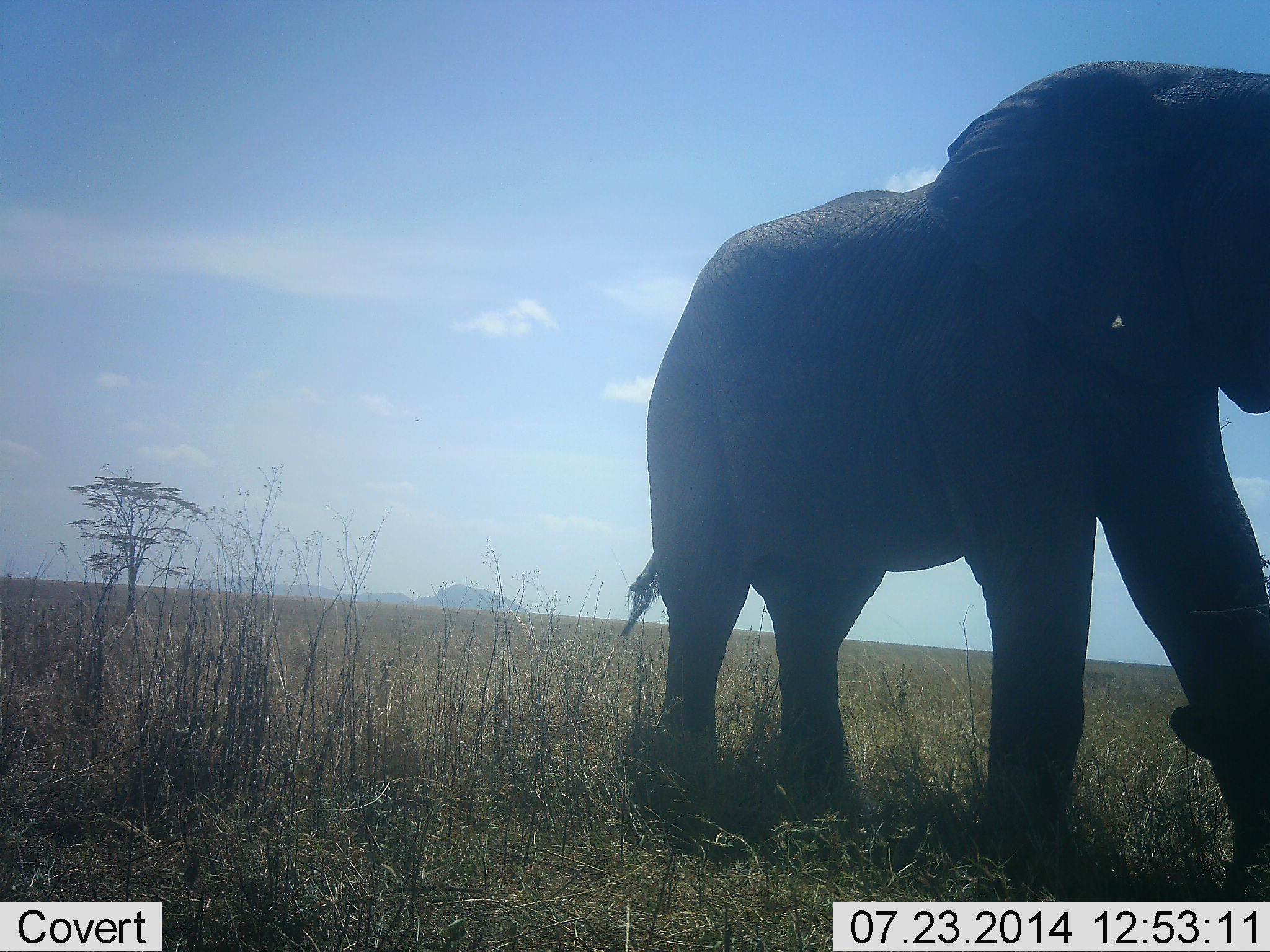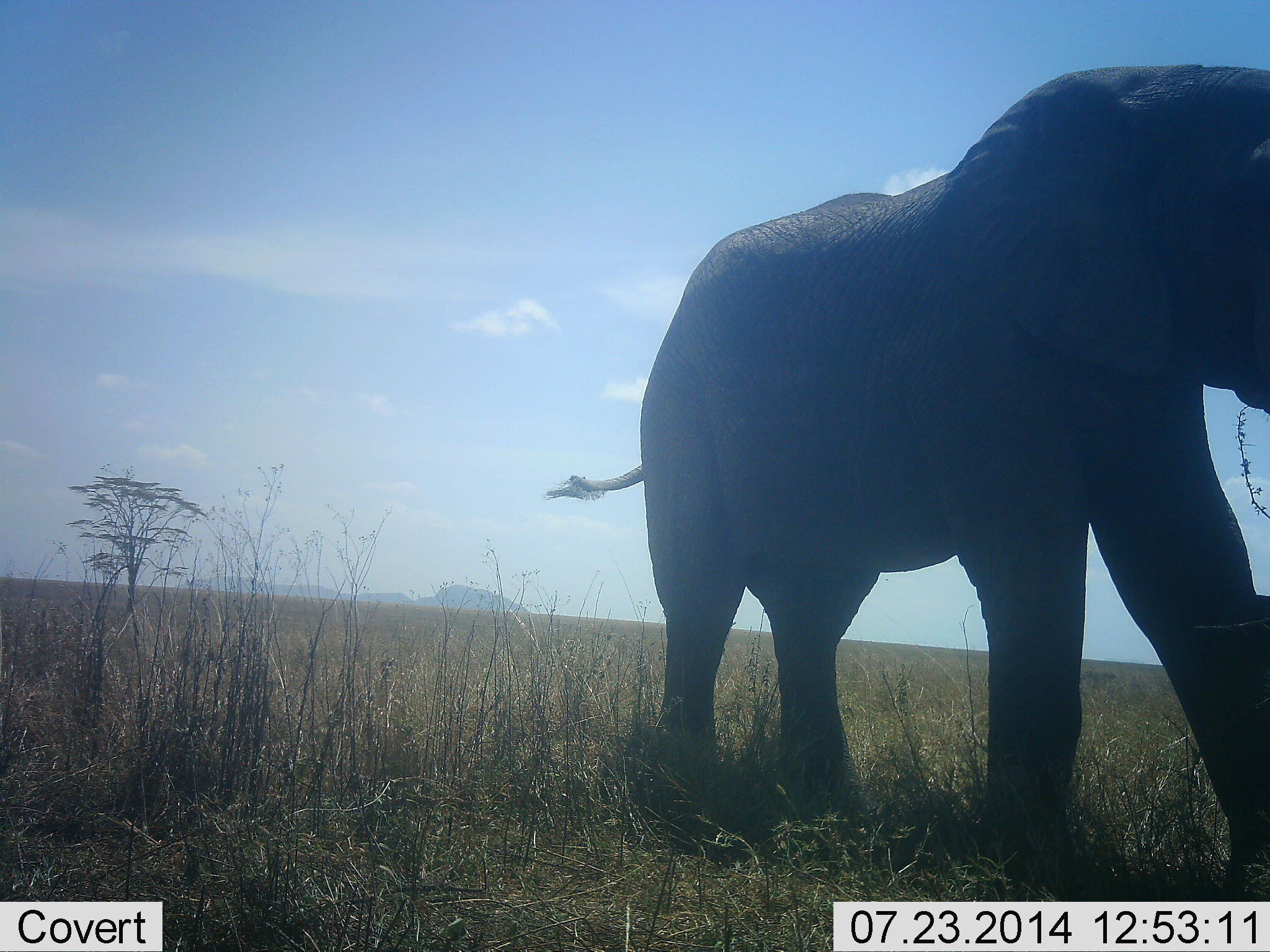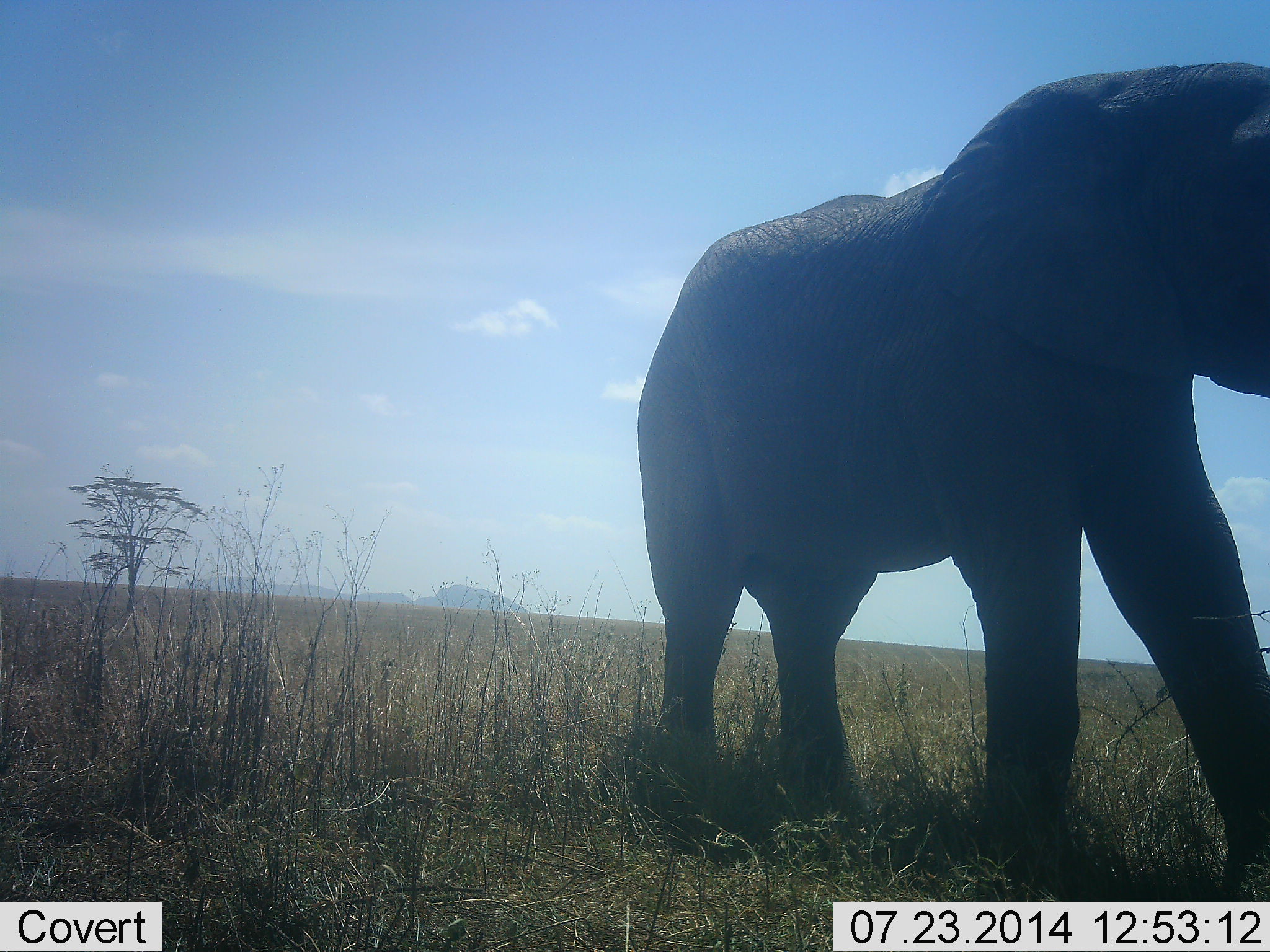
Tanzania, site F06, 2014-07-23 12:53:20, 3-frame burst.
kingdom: Animalia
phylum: Chordata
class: Mammalia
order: Proboscidea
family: Elephantidae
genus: Loxodonta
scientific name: Loxodonta africana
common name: african bush elephant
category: elephant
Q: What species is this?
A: Elephant (african bush elephant) (Loxodonta africana).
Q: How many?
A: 1.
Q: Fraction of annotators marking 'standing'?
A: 60%.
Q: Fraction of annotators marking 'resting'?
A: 0%.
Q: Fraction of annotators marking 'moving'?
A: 20%.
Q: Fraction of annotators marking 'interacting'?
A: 0%.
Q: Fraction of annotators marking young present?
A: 0%.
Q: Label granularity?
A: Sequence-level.